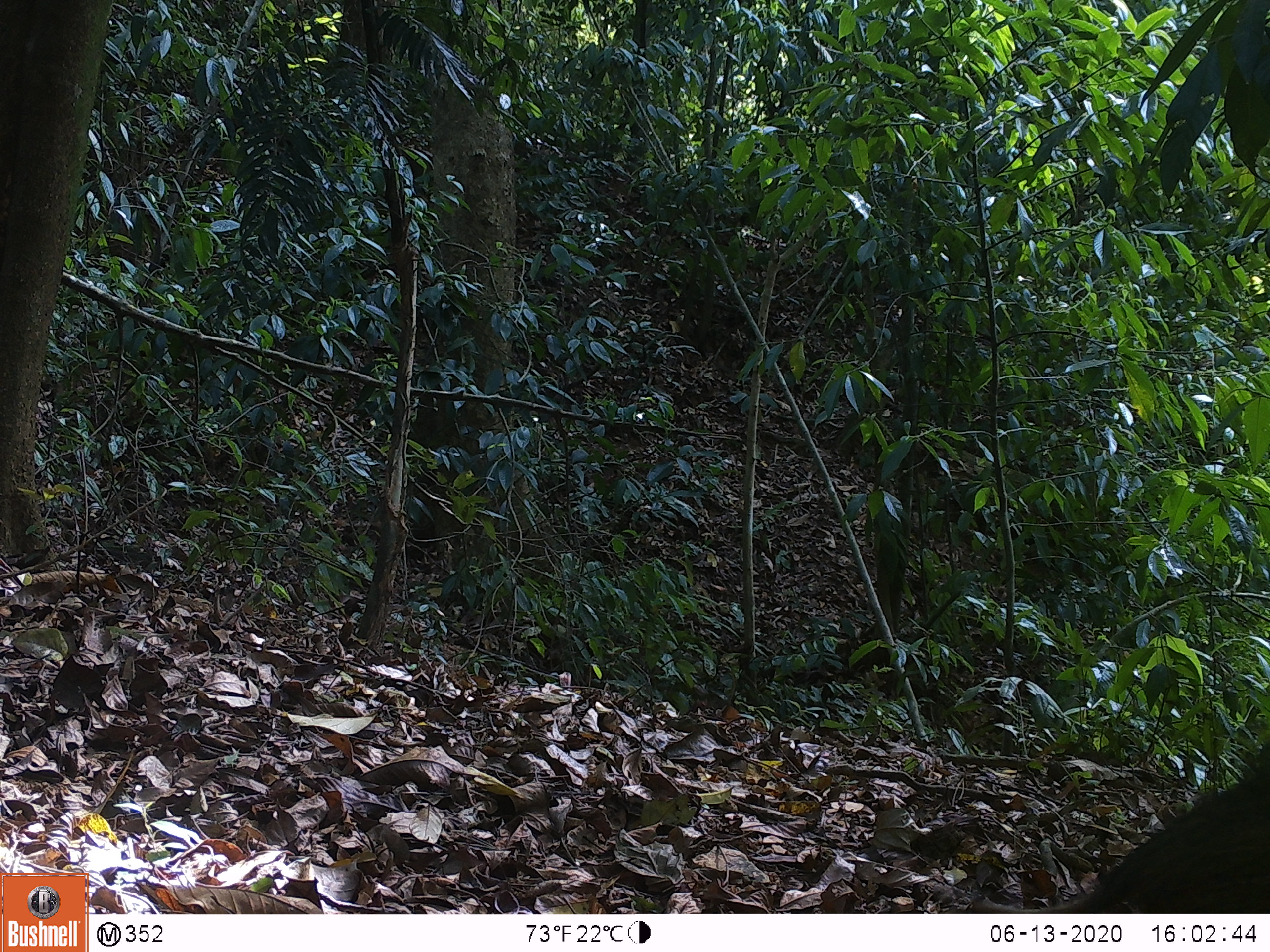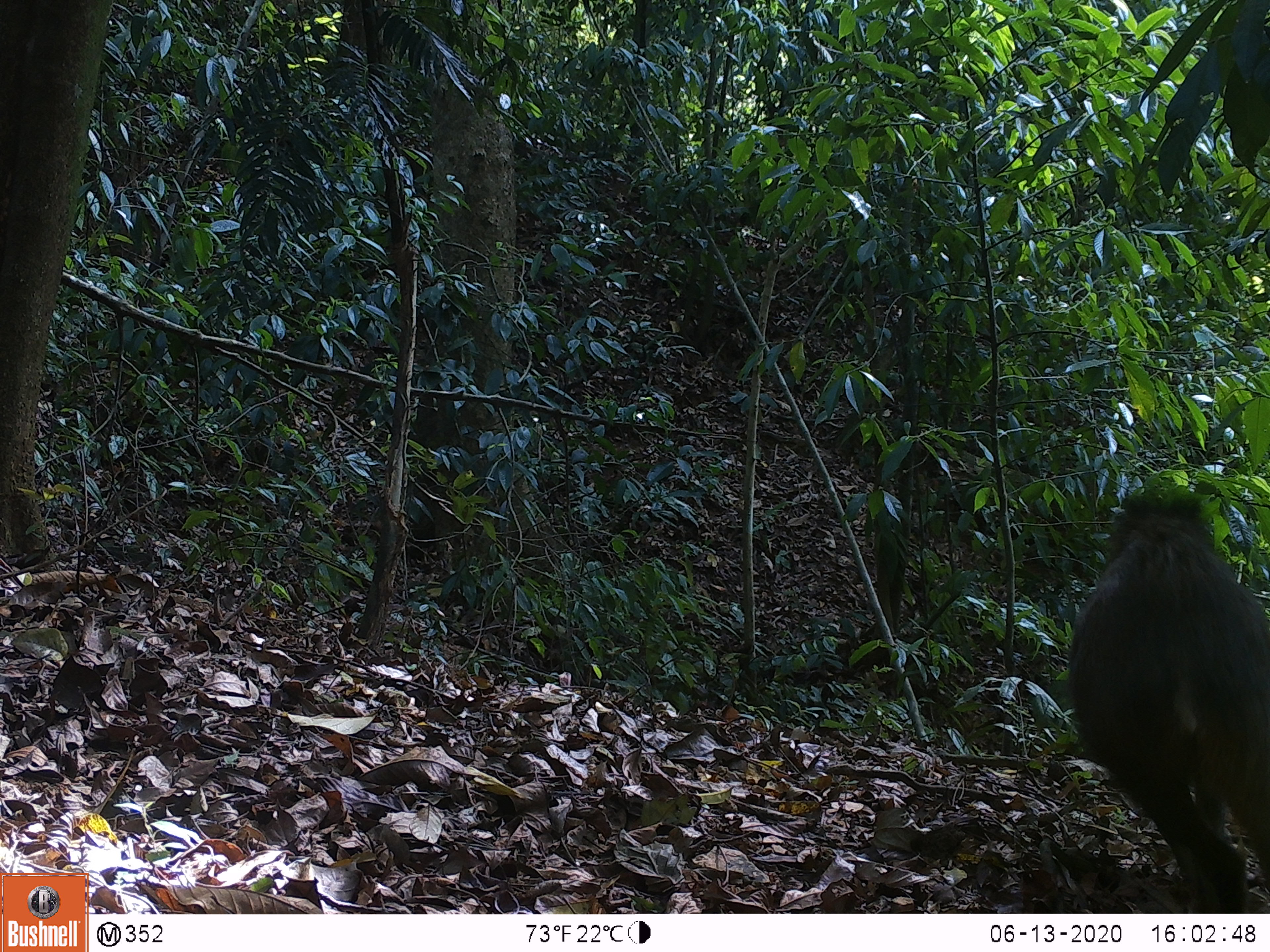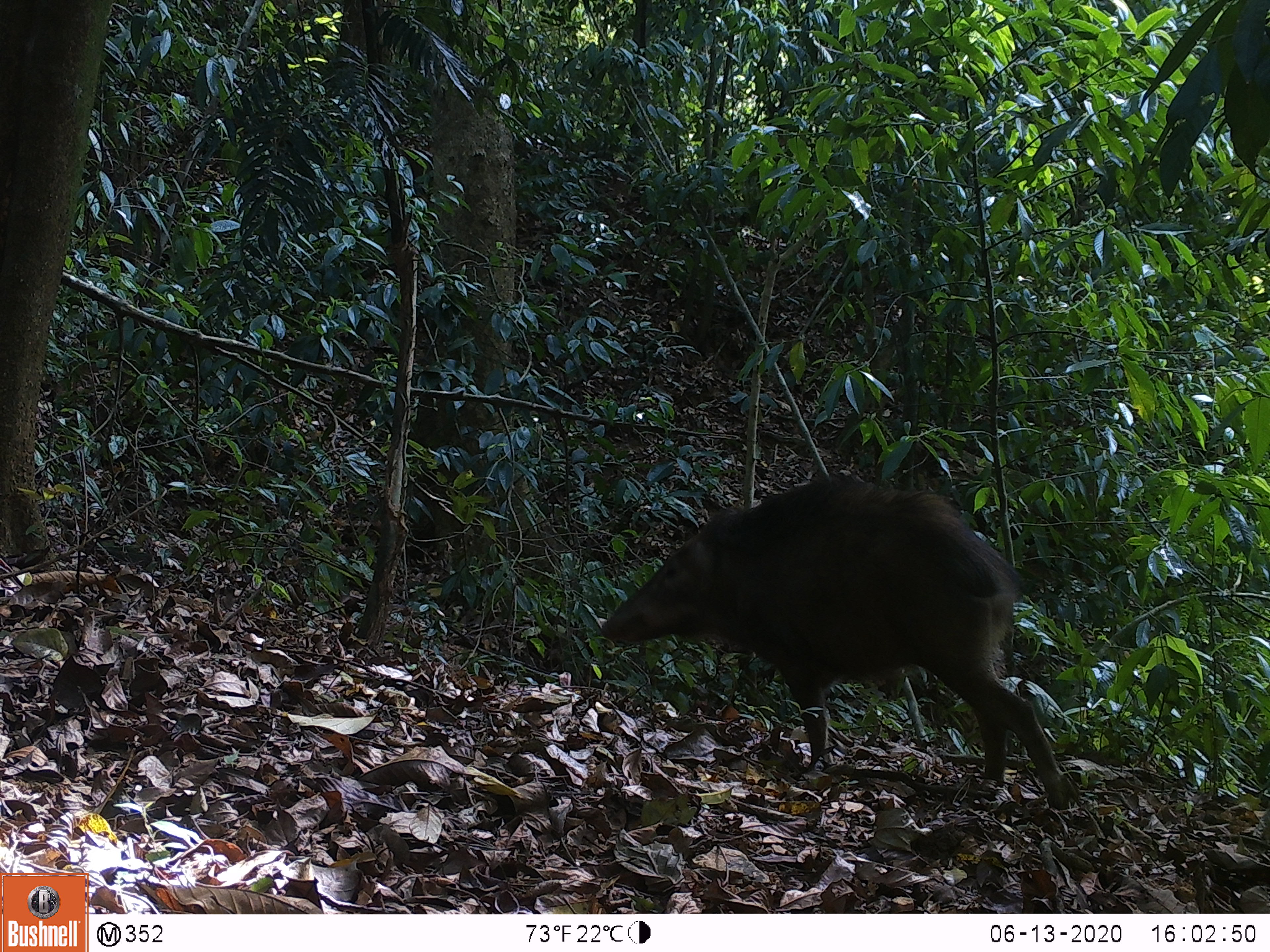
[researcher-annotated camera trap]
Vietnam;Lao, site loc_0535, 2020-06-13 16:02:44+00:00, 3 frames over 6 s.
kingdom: Animalia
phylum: Chordata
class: Mammalia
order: Artiodactyla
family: Suidae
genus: Sus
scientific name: Sus scrofa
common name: eurasian wild pig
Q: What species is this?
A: Eurasian wild pig (Sus scrofa).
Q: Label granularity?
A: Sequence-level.